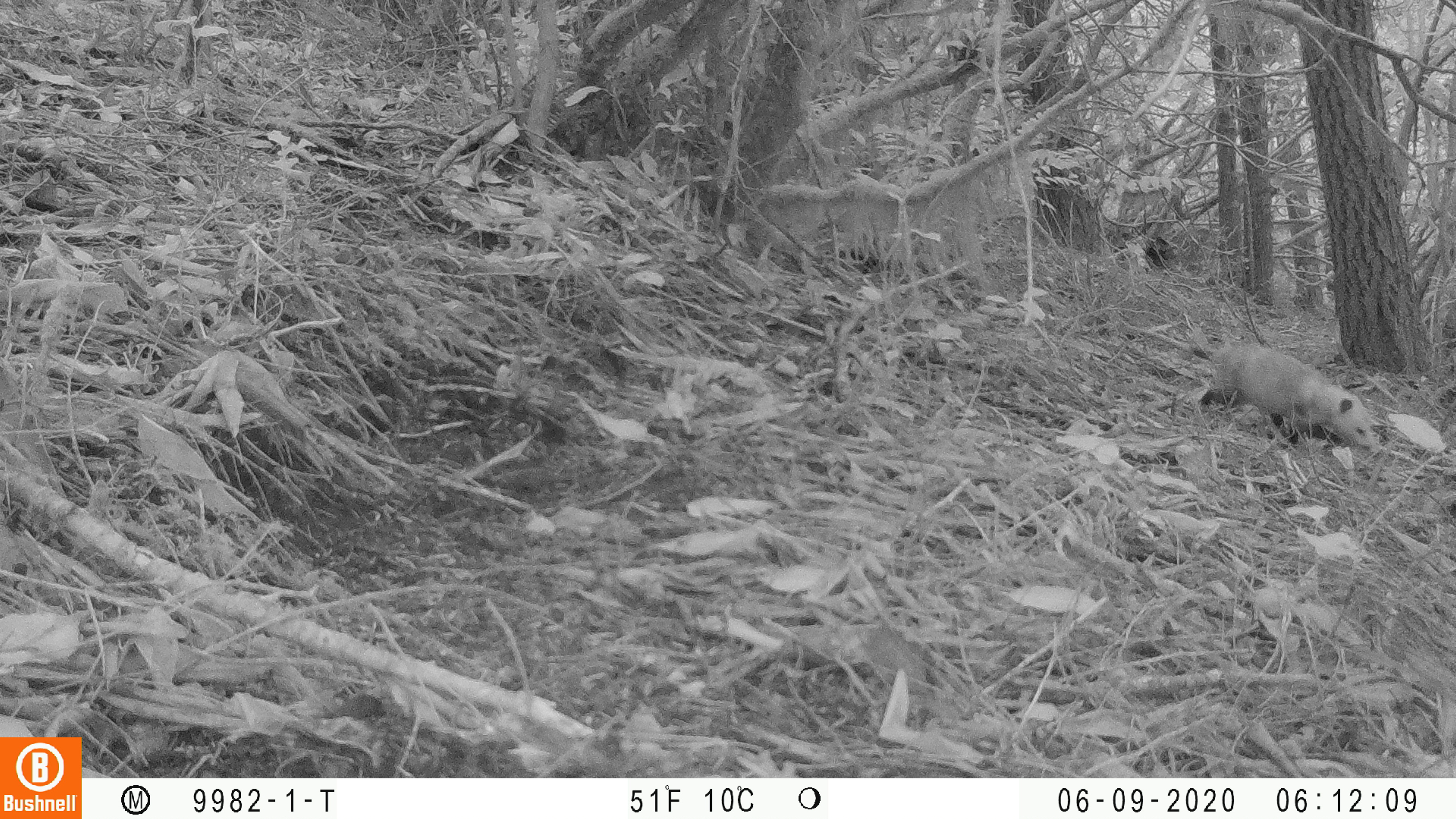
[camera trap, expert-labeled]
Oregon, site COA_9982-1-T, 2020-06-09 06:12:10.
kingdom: Animalia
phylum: Chordata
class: Mammalia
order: Didelphimorphia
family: Didelphidae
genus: Didelphis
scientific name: Didelphis virginiana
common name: virginia opossum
Virginia opossum (Didelphis virginiana).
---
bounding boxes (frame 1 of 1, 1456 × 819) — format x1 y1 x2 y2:
virginia opossum: 1114 297 1381 468